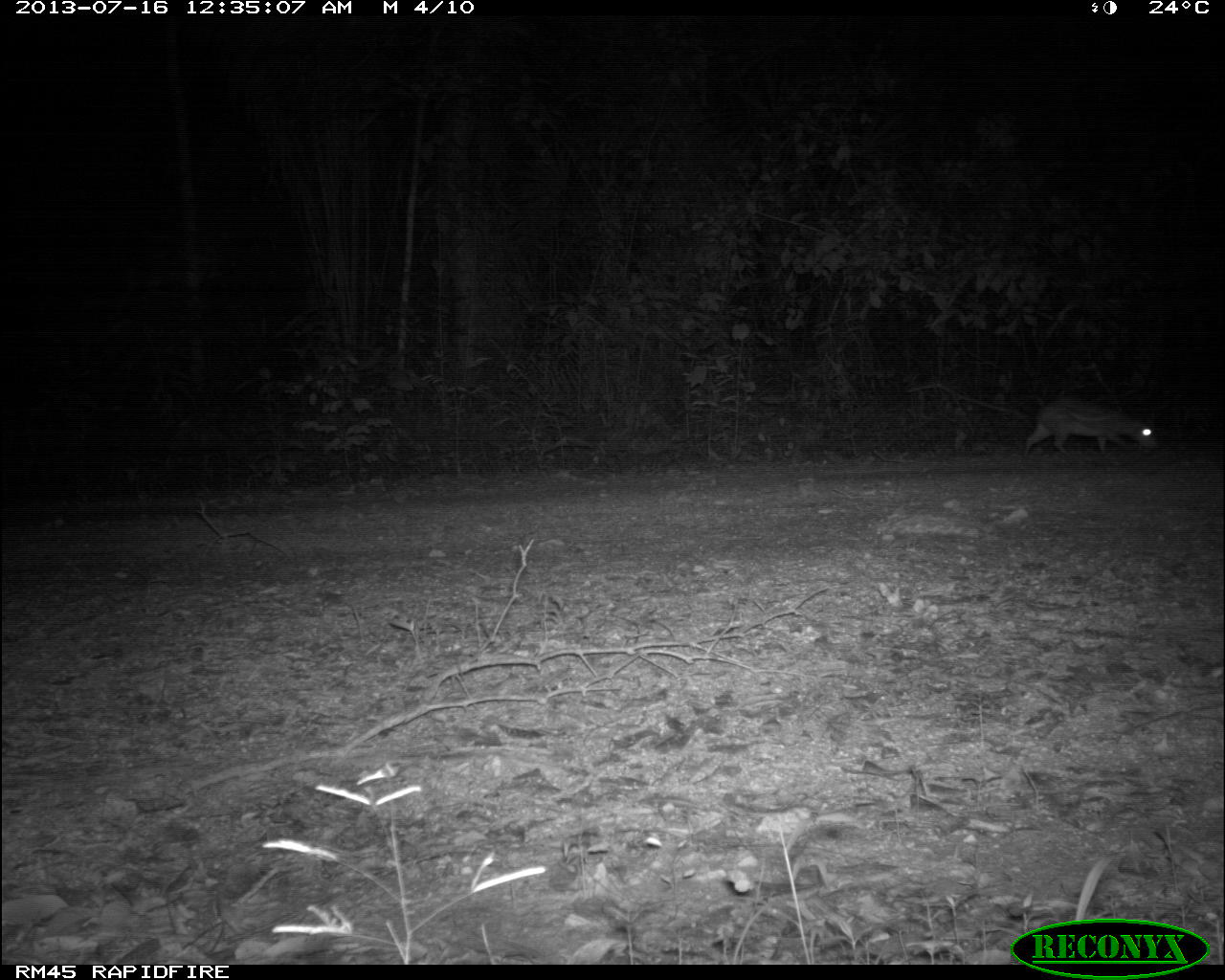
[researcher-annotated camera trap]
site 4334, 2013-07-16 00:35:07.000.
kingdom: Animalia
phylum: Chordata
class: Mammalia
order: Rodentia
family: Cuniculidae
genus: Cuniculus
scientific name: Cuniculus paca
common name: lowland paca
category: agouti paca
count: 1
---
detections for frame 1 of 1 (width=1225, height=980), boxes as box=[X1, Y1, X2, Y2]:
agouti paca: box=[1022, 393, 1159, 462]